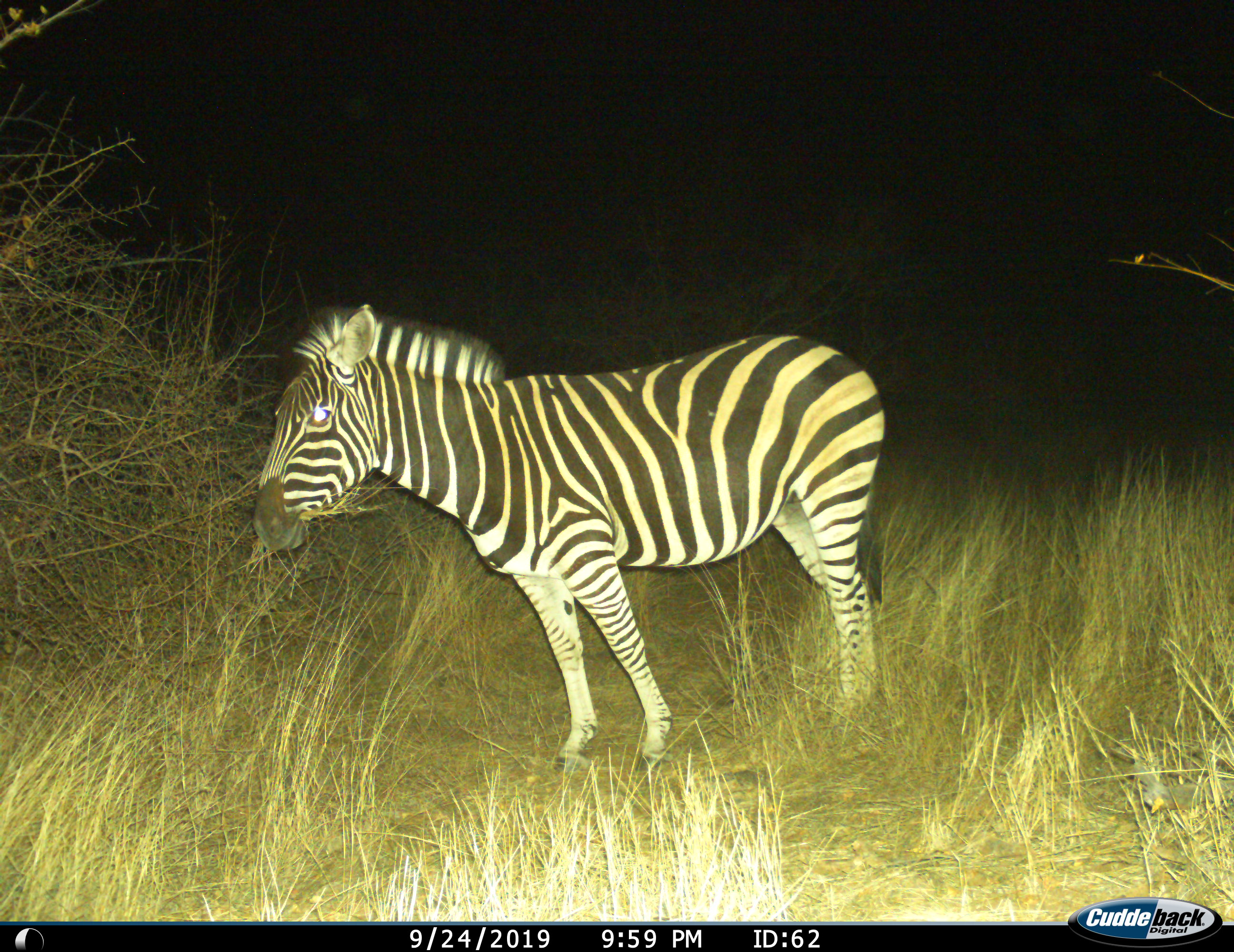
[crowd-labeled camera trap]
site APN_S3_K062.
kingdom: Animalia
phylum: Chordata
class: Mammalia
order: Perissodactyla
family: Equidae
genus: Equus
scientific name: Equus quagga burchellii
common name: burchell's zebra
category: zebraburchells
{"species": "zebraburchells (burchell's zebra) (Equus quagga burchellii)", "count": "1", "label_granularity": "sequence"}